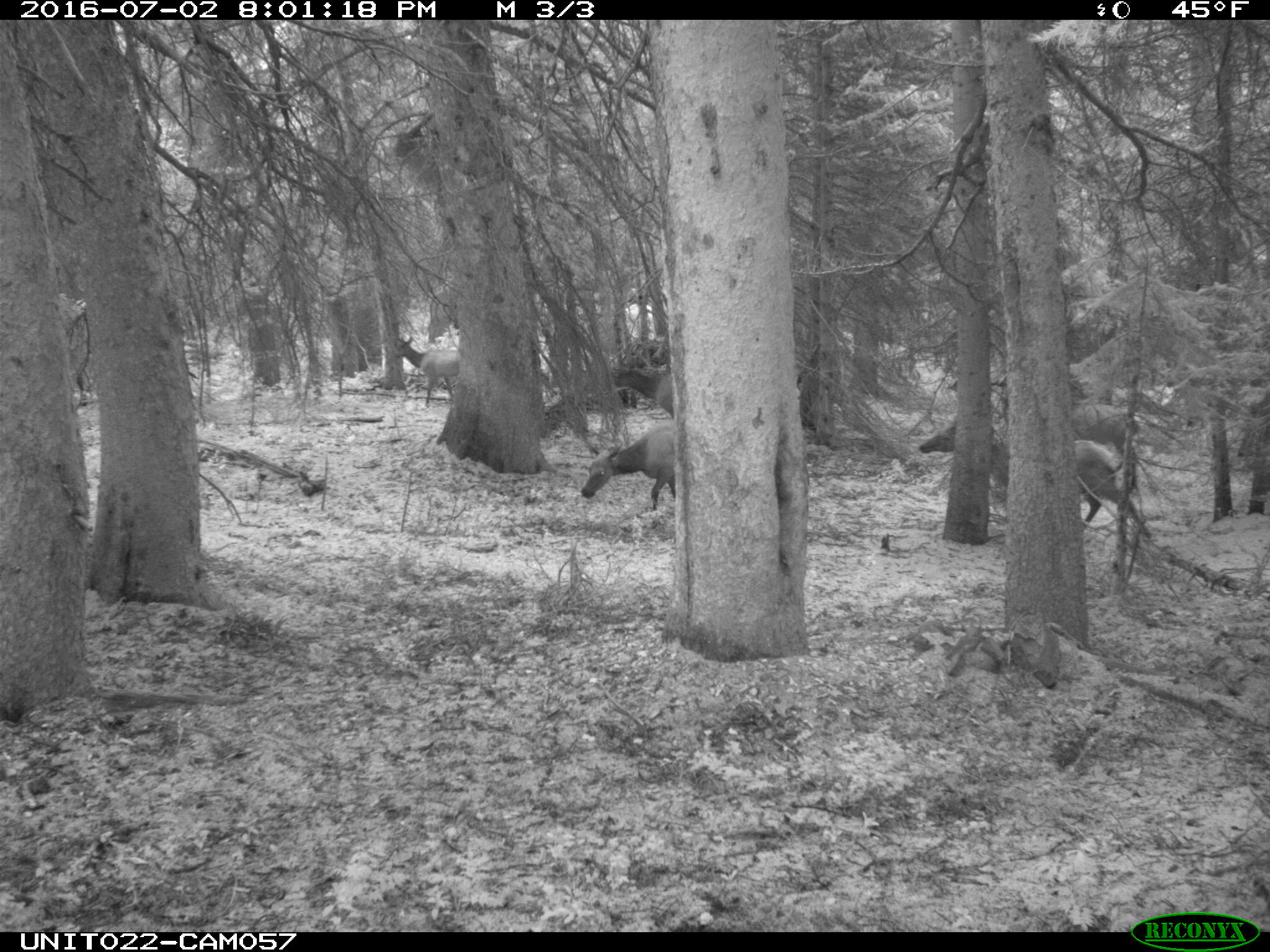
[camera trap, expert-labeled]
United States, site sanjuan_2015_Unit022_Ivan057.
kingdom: Animalia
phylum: Chordata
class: Mammalia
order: Artiodactyla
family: Cervidae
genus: Cervus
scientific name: Cervus elaphus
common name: red deer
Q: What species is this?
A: Cervus elaphus (red deer).